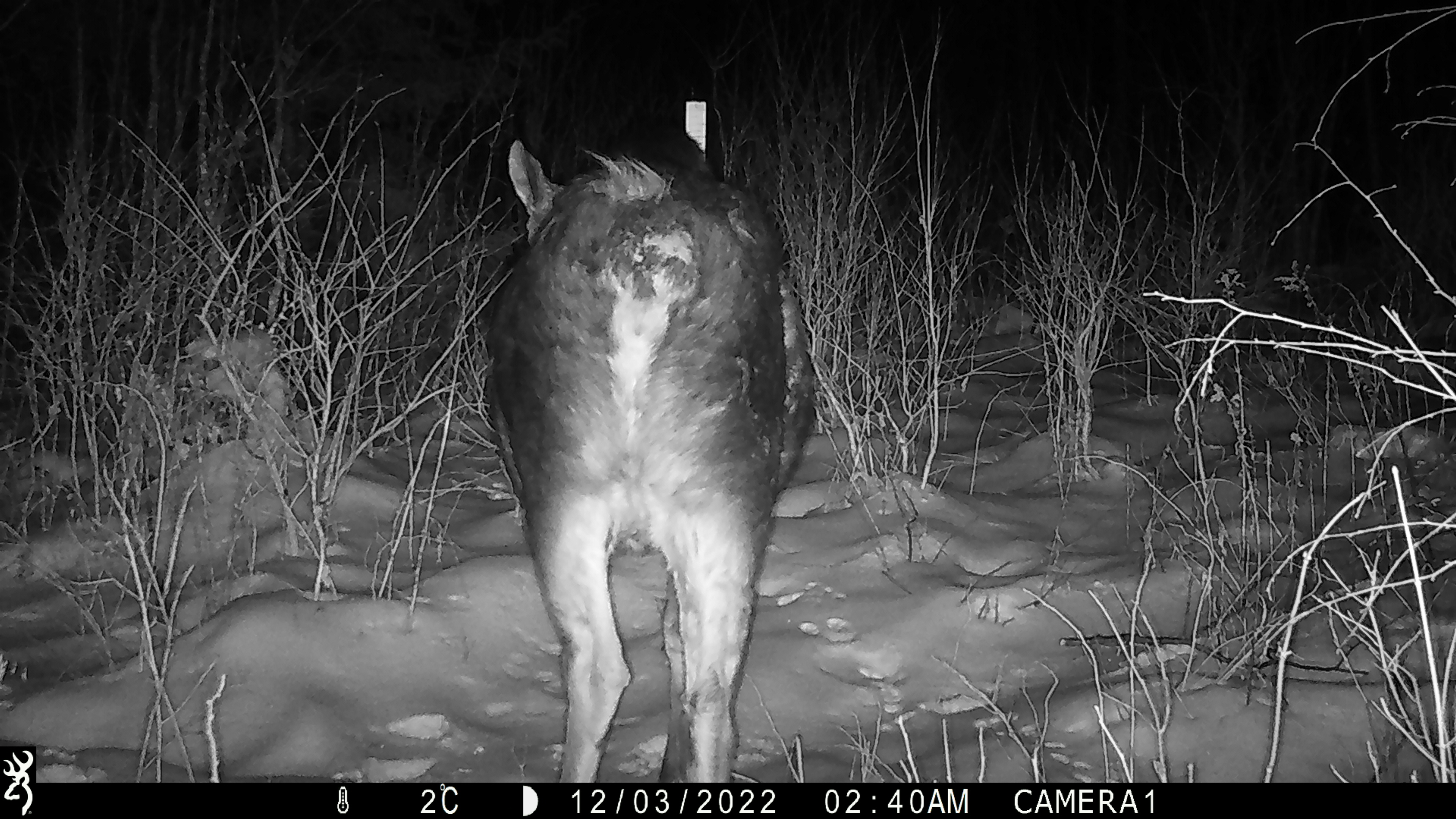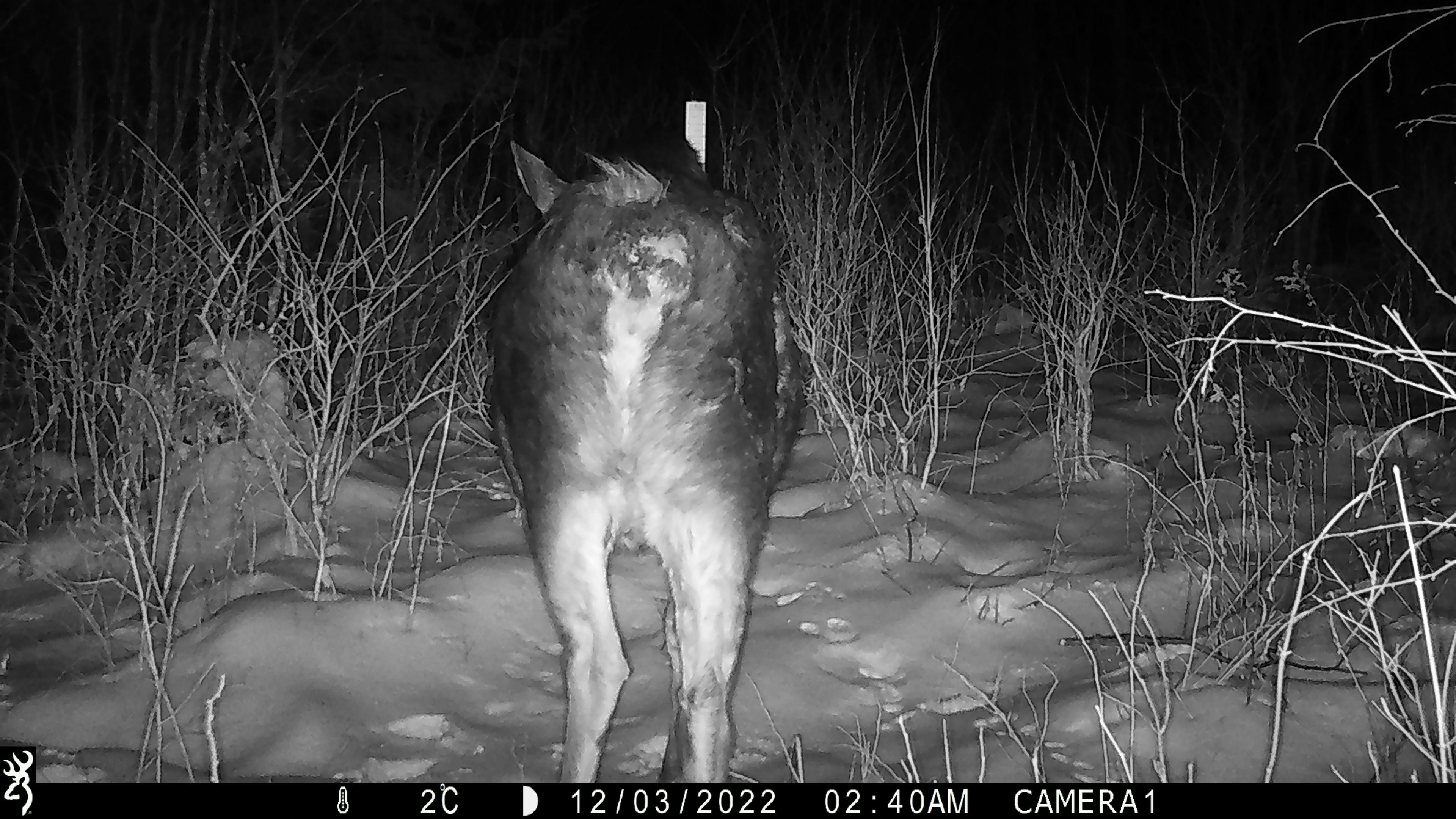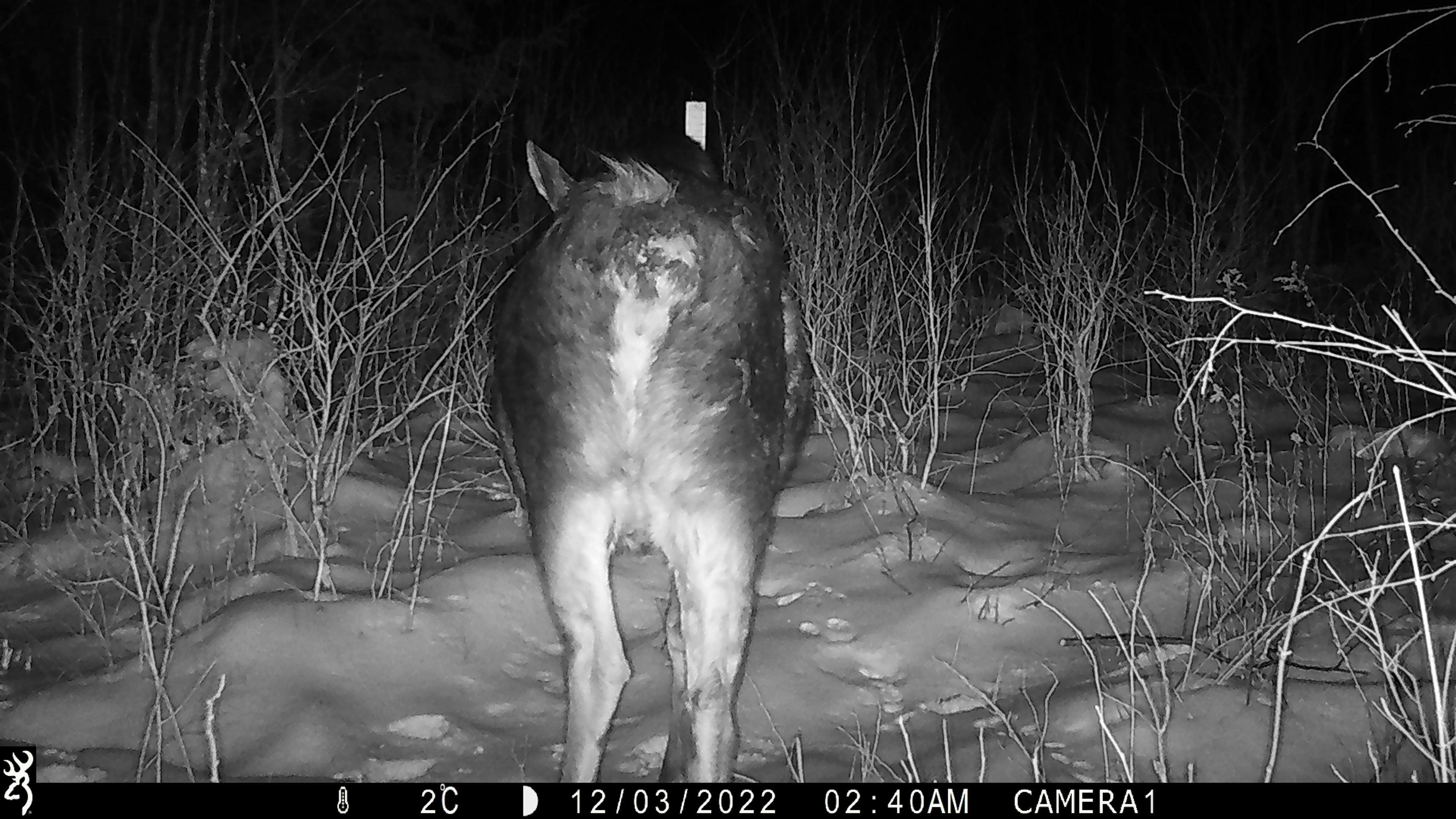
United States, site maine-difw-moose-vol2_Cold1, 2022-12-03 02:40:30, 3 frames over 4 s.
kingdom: Animalia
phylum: Chordata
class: Mammalia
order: Artiodactyla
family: Cervidae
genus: Alces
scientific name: Alces alces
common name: moose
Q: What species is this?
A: Moose (Alces alces).